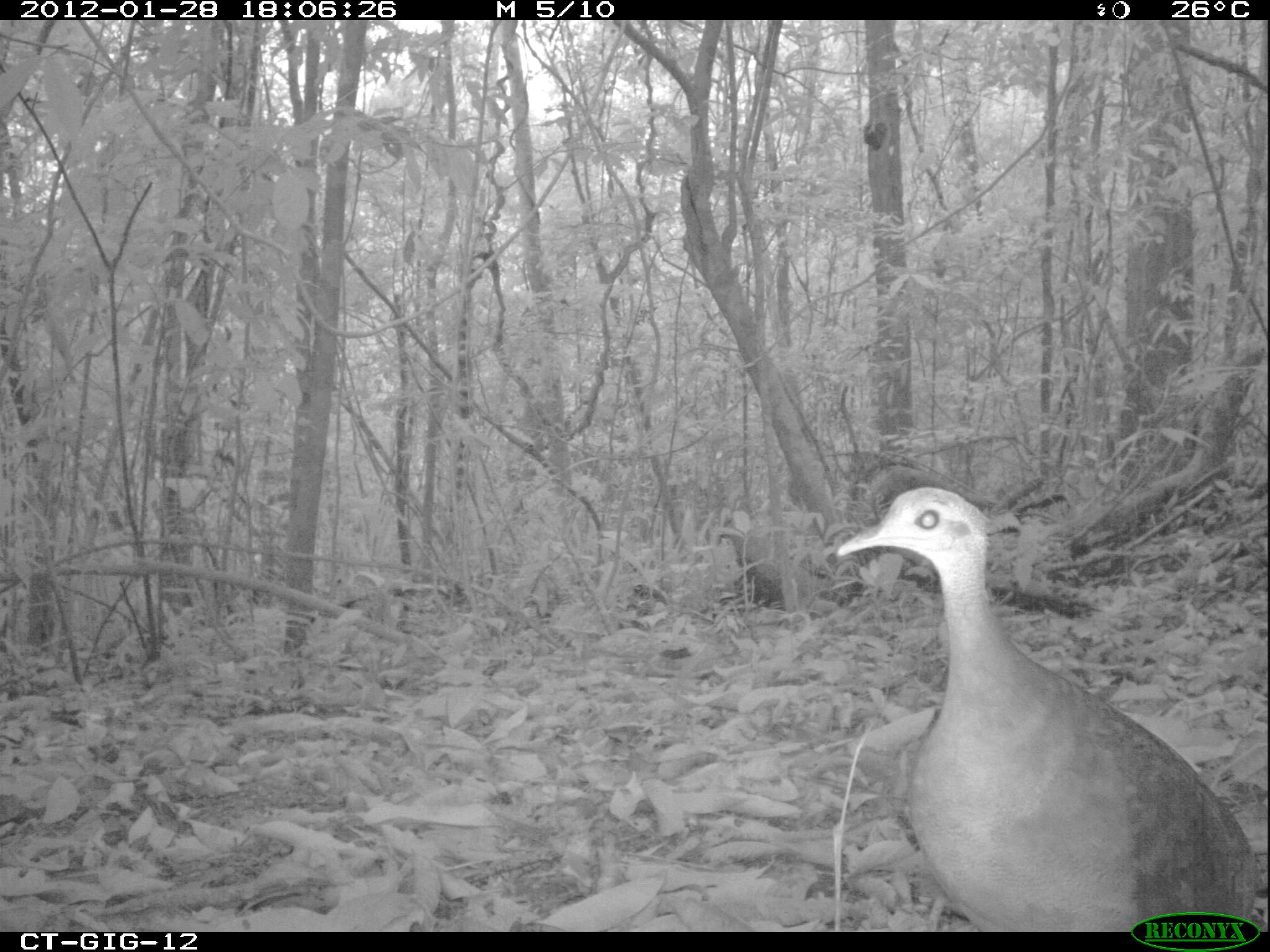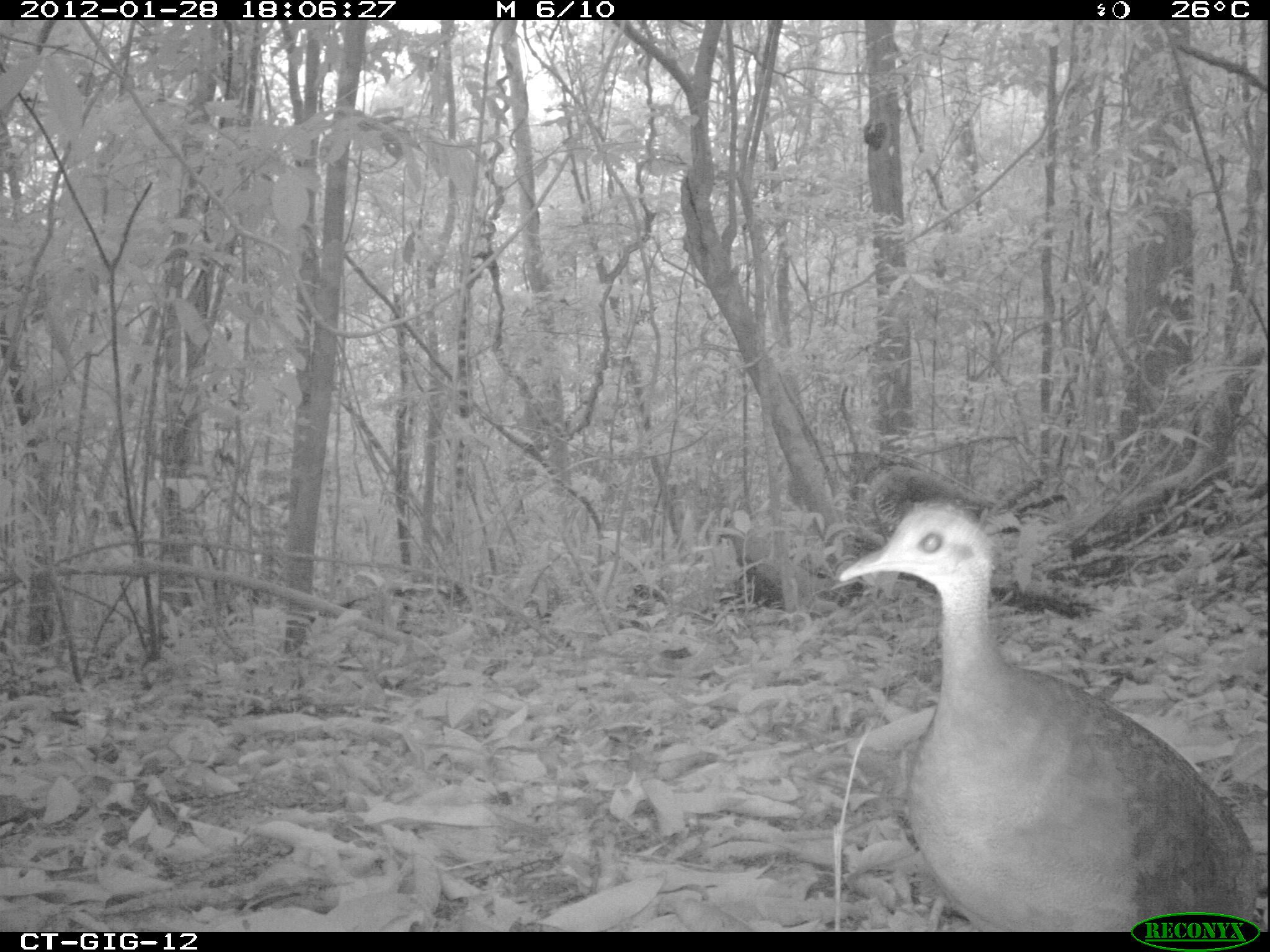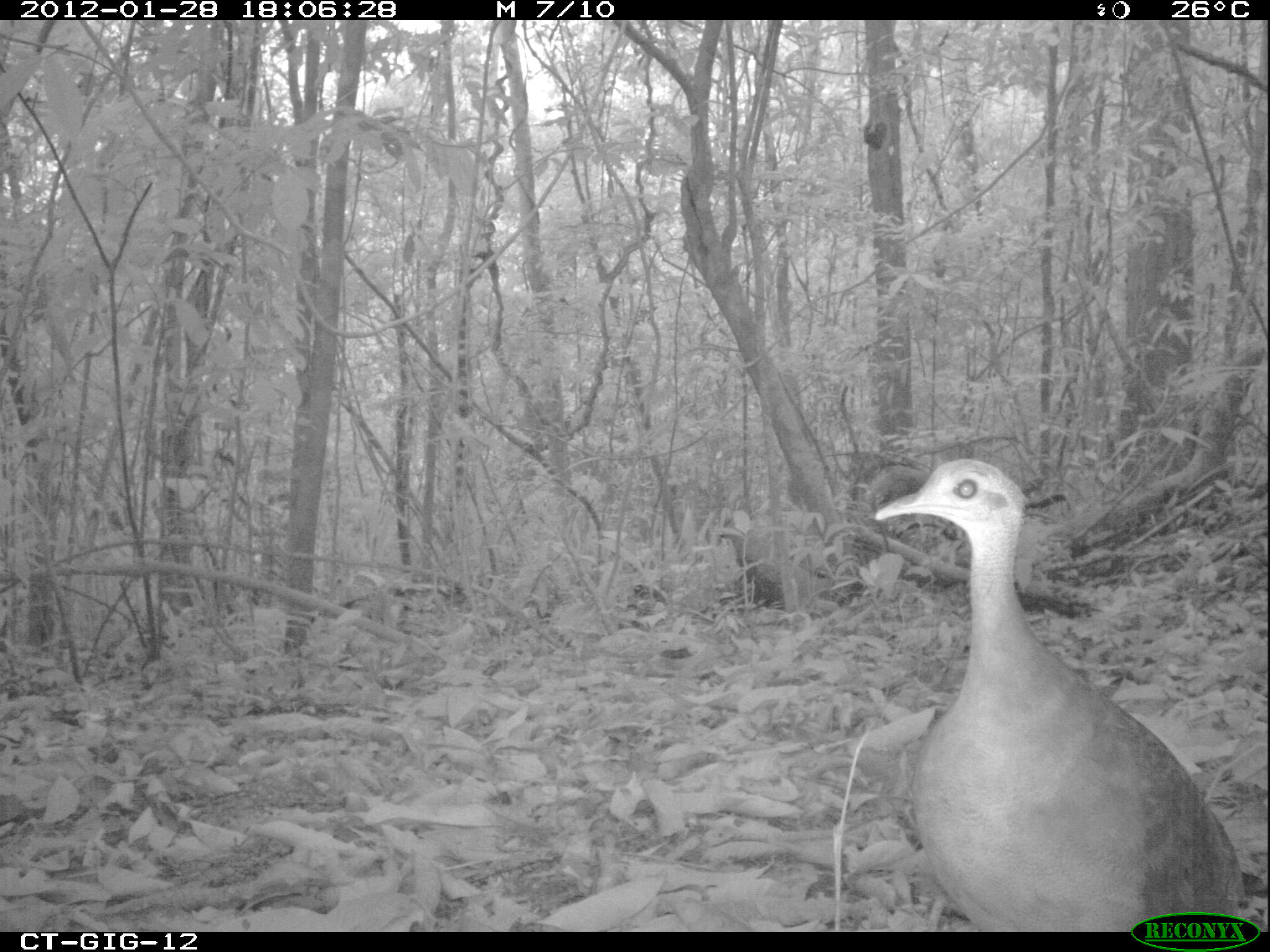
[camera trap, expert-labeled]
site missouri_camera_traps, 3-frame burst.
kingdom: Animalia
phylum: Chordata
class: Aves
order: Tinamiformes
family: Tinamidae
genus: Tinamus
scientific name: Tinamus major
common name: great tinamou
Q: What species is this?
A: Great tinamou (Tinamus major).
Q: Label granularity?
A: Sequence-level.